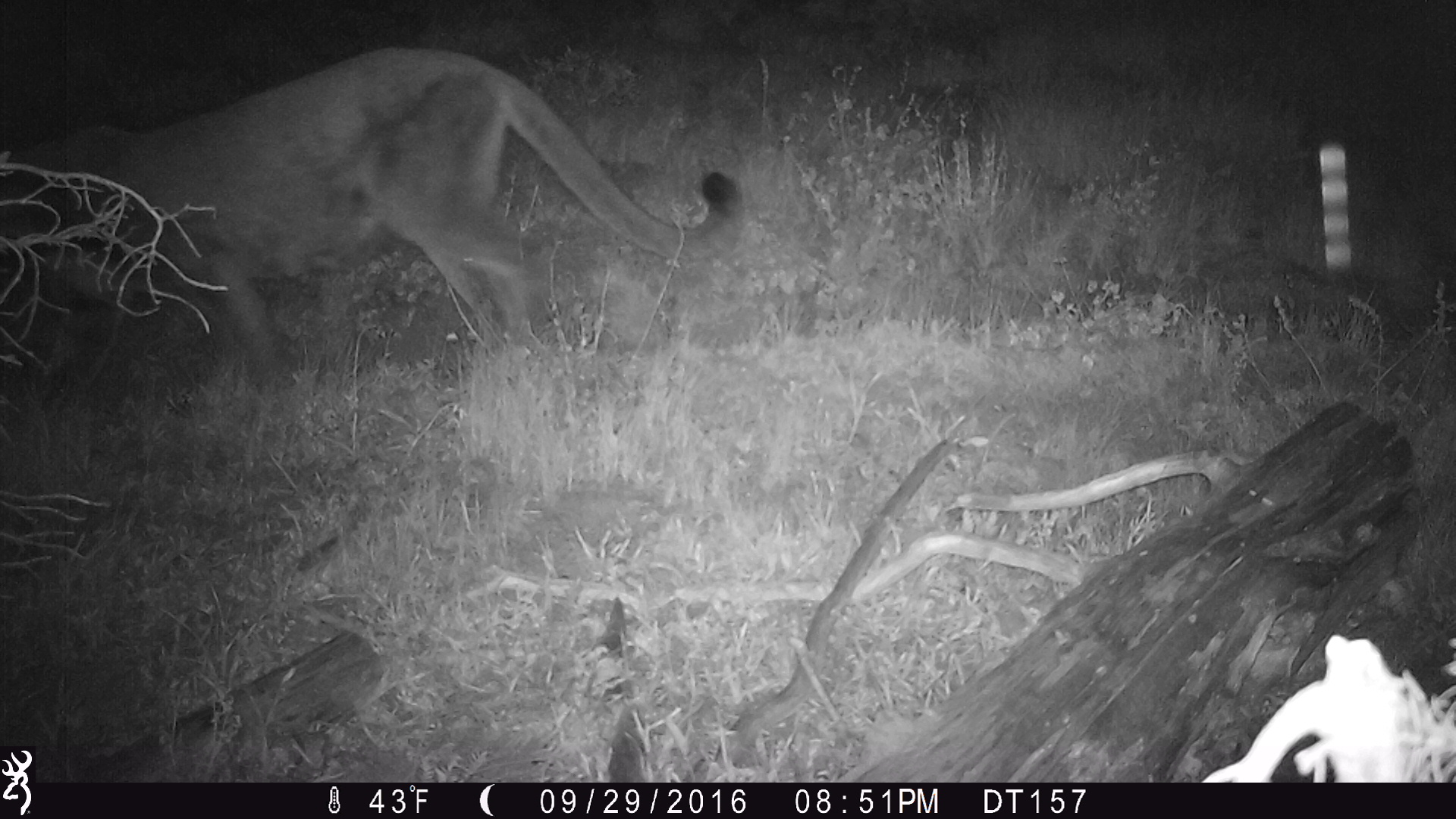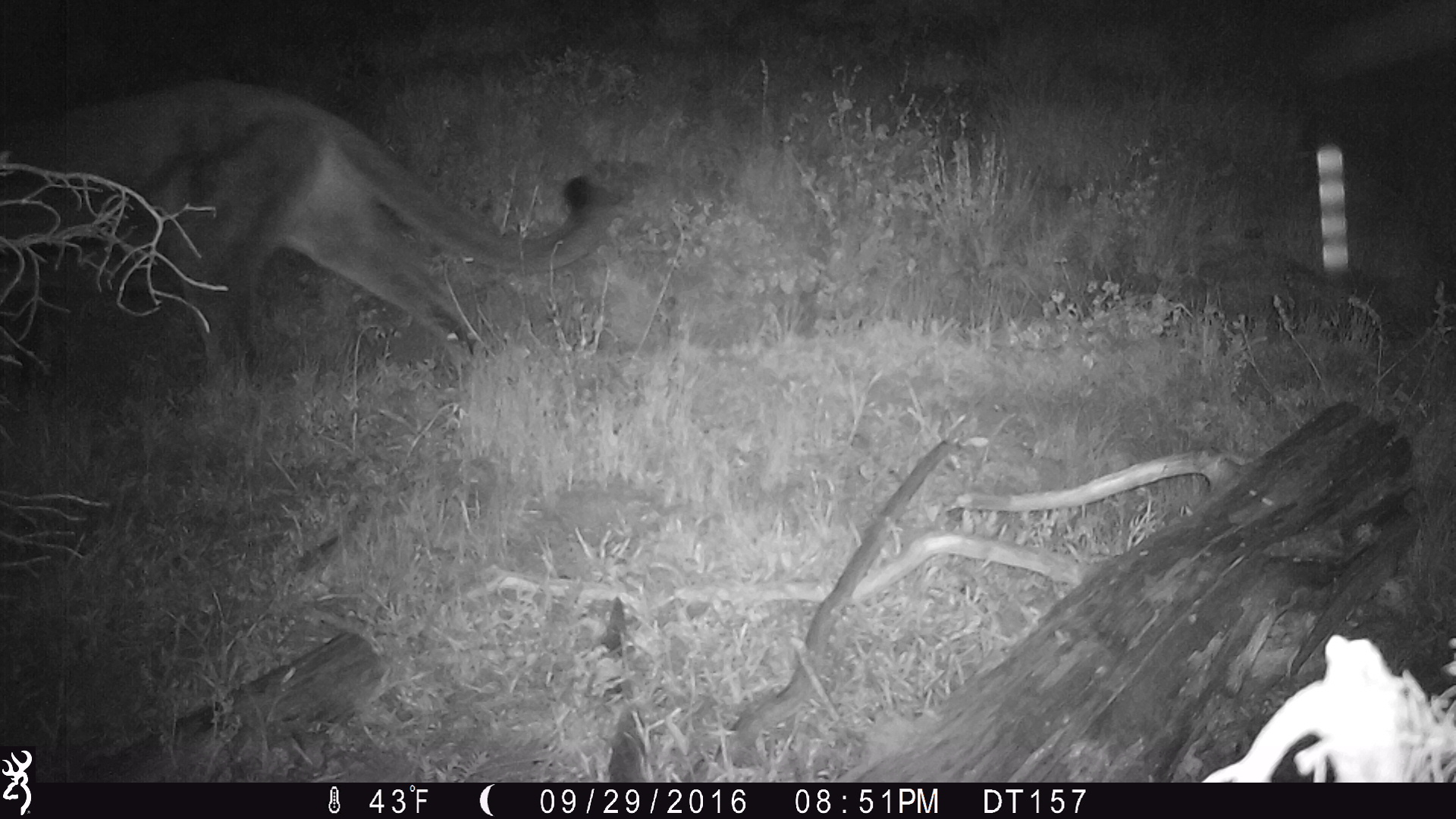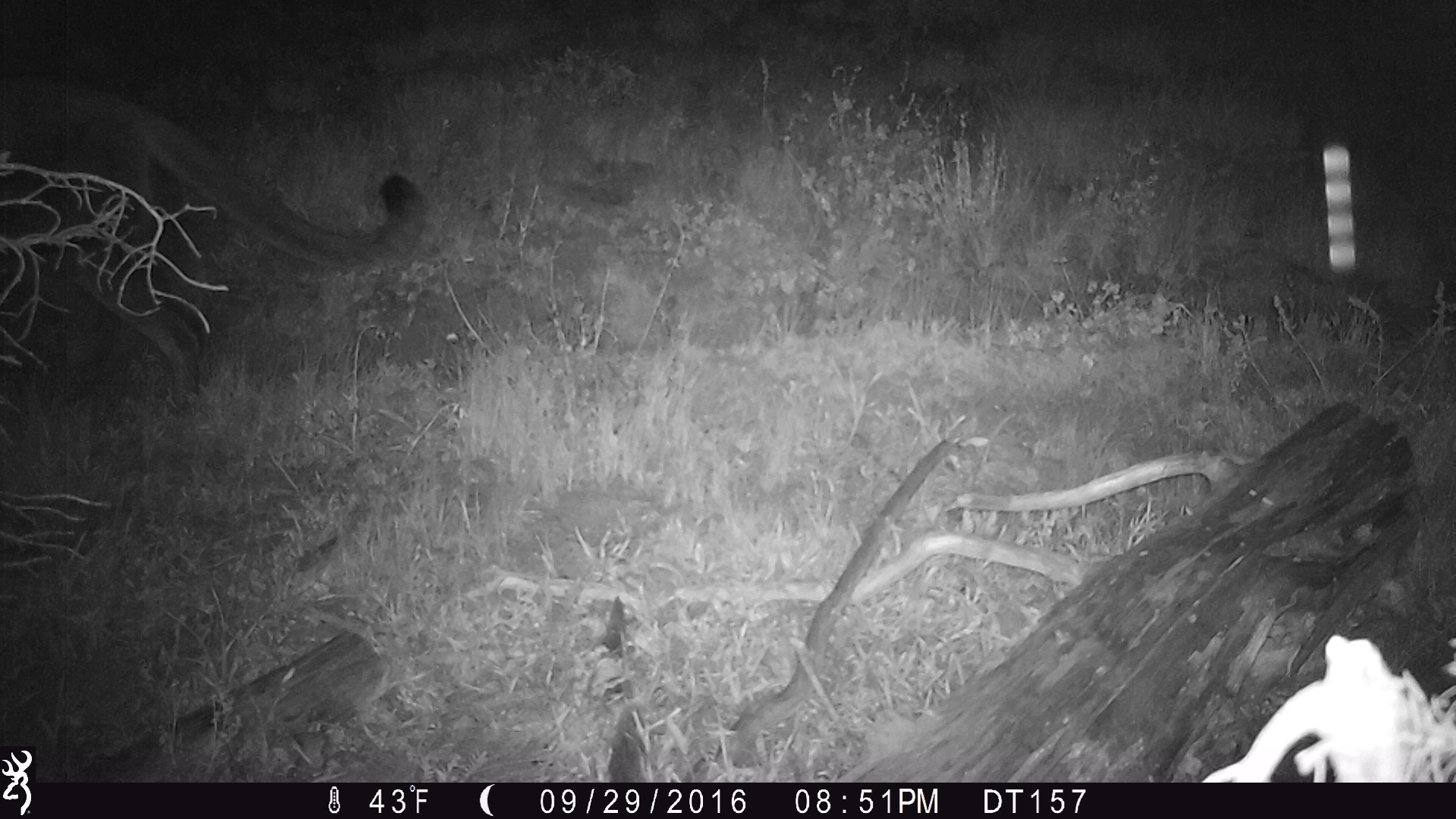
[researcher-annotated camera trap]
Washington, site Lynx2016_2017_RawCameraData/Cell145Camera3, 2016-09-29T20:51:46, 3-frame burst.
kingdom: Animalia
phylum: Chordata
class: Mammalia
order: Carnivora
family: Felidae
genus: Puma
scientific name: Puma concolor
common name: mountain lion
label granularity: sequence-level